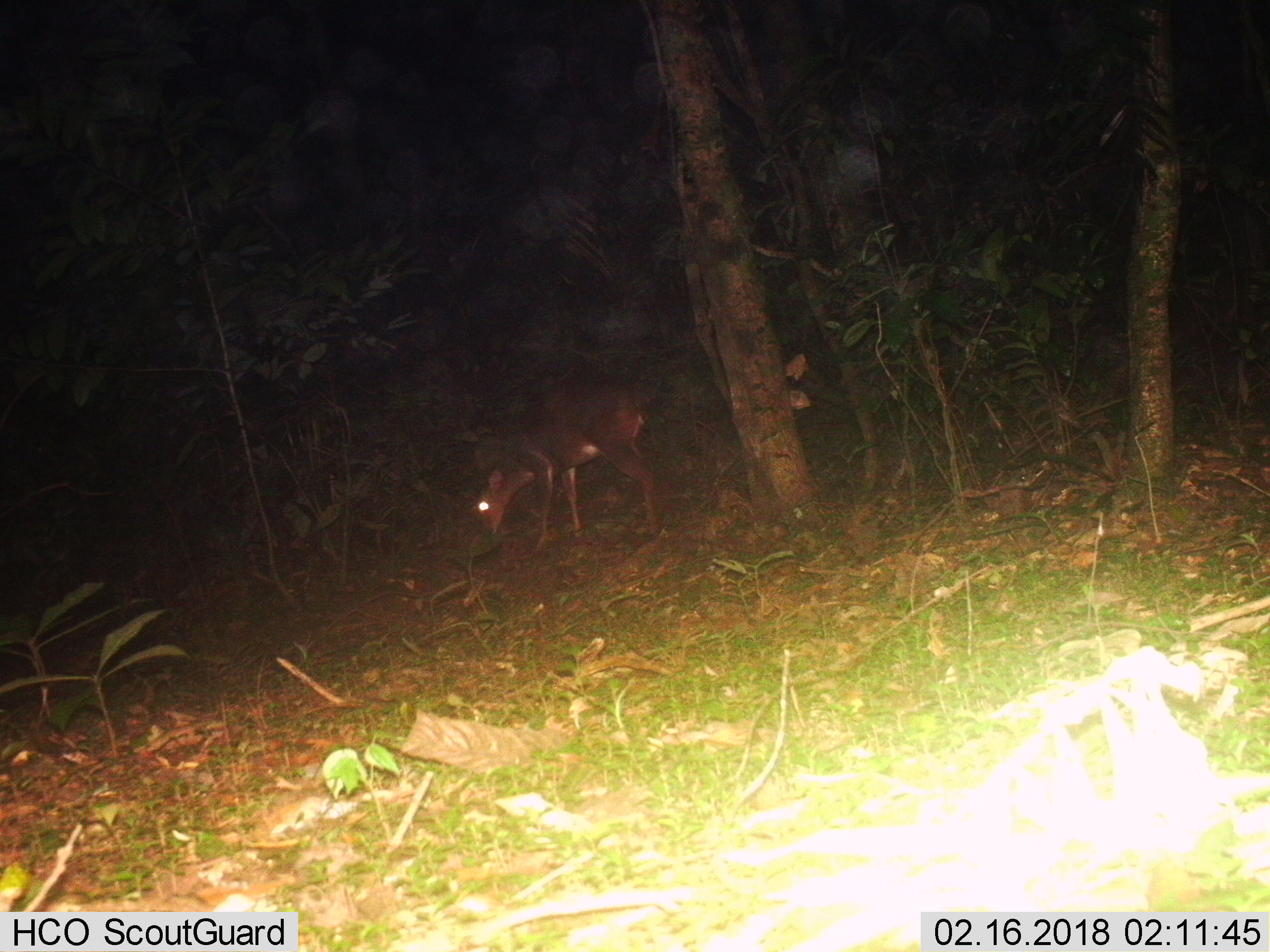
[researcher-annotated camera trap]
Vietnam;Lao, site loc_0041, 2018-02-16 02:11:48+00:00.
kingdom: Animalia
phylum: Chordata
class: Mammalia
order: Artiodactyla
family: Cervidae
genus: Muntiacus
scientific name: Muntiacus vuquangensis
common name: large-antlered muntjac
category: large antlered muntjac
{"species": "large antlered muntjac (large-antlered muntjac) (Muntiacus vuquangensis)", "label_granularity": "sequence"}